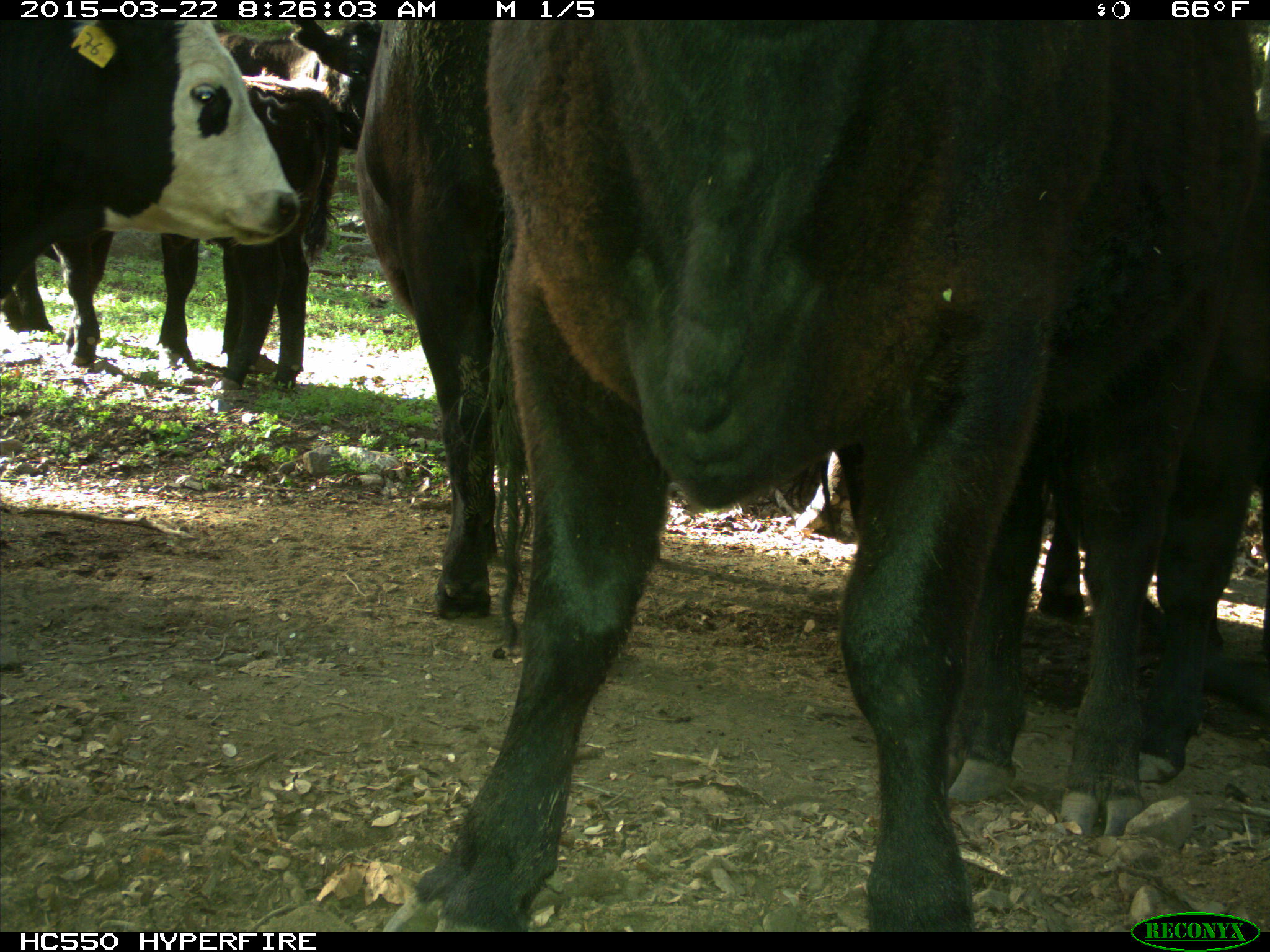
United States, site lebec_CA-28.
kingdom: Animalia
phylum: Chordata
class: Mammalia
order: Artiodactyla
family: Bovidae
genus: Bos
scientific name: Bos taurus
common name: domestic cow